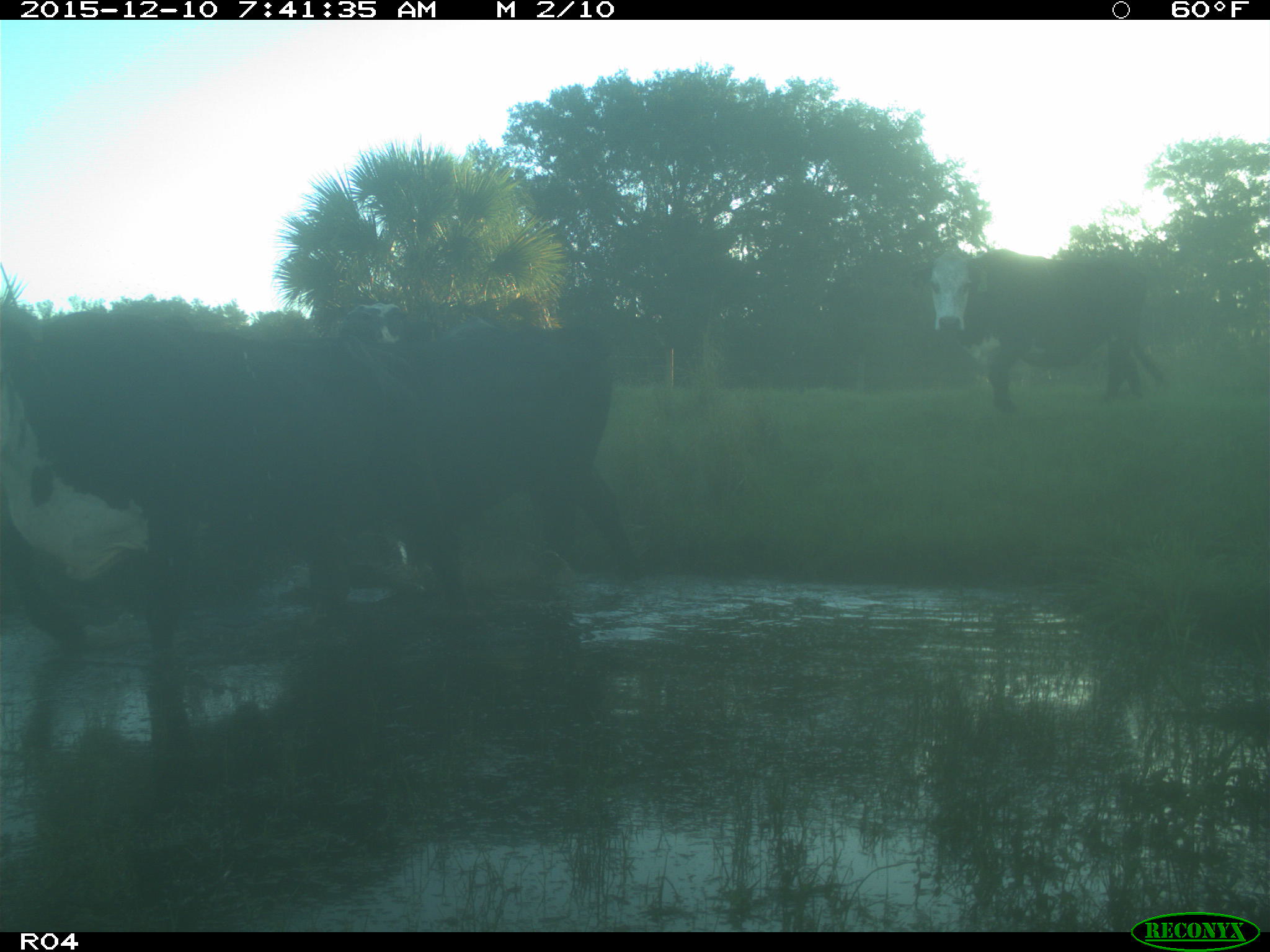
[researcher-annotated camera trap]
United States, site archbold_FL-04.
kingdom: Animalia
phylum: Chordata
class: Mammalia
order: Artiodactyla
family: Bovidae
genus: Bos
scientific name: Bos taurus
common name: domestic cow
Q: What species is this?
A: Bos taurus (domestic cow).